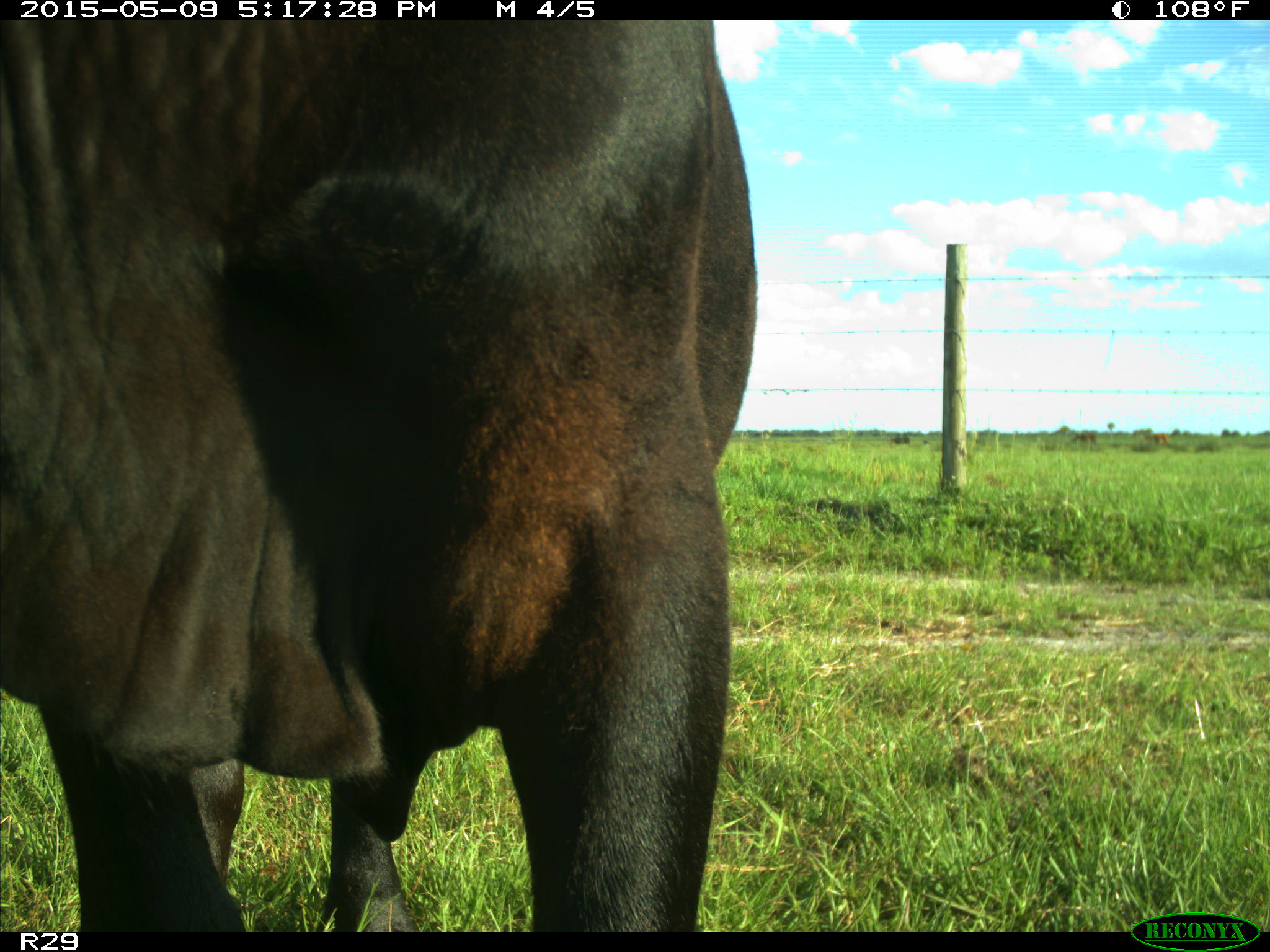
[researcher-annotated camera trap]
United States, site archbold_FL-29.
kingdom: Animalia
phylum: Chordata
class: Mammalia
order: Artiodactyla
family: Bovidae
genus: Bos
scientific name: Bos taurus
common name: domestic cow